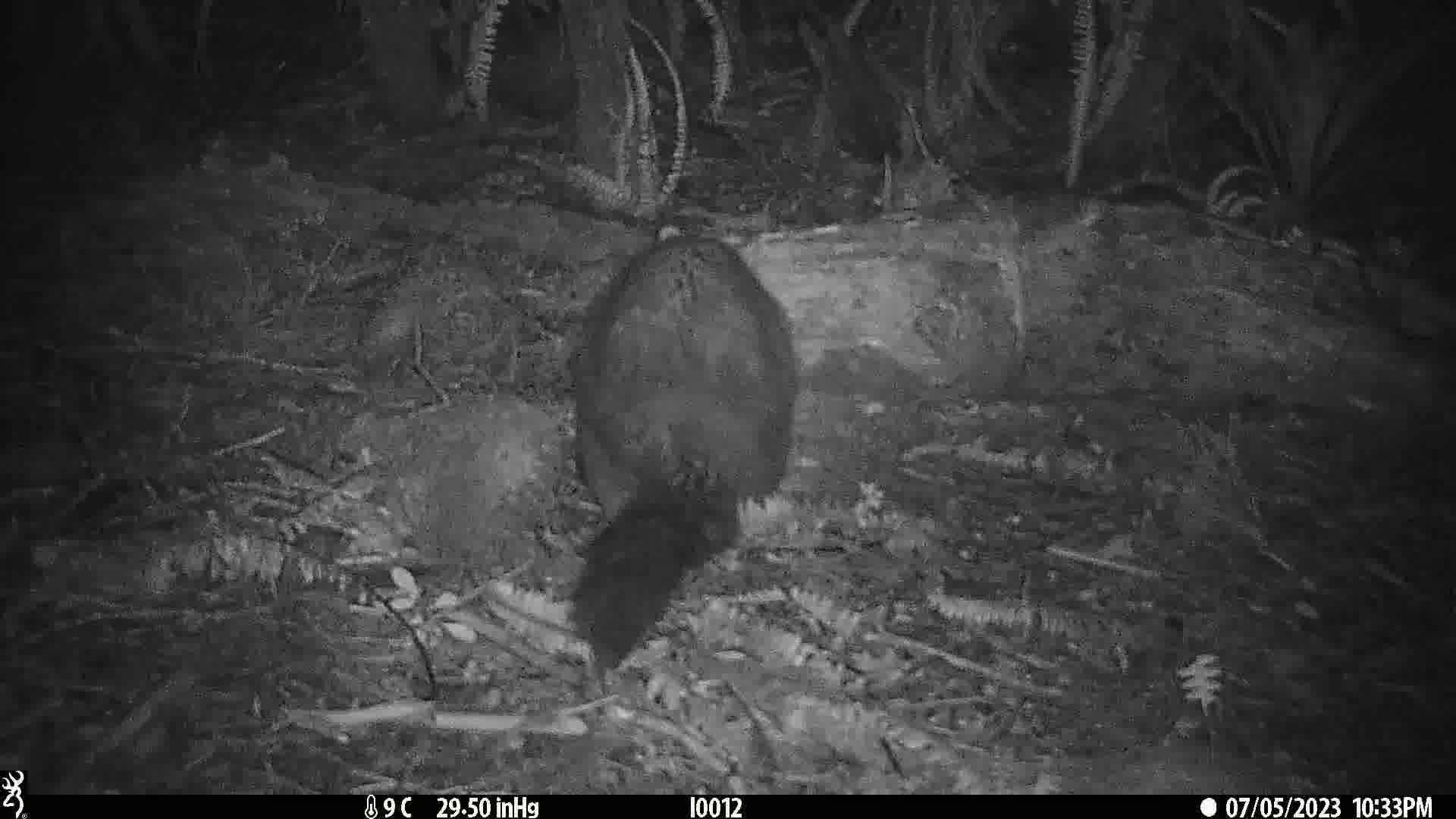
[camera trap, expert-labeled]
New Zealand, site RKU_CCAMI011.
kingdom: Animalia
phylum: Chordata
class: Mammalia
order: Diprotodontia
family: Phalangeridae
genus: Trichosurus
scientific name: Trichosurus vulpecula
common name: common brushtail possum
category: possum